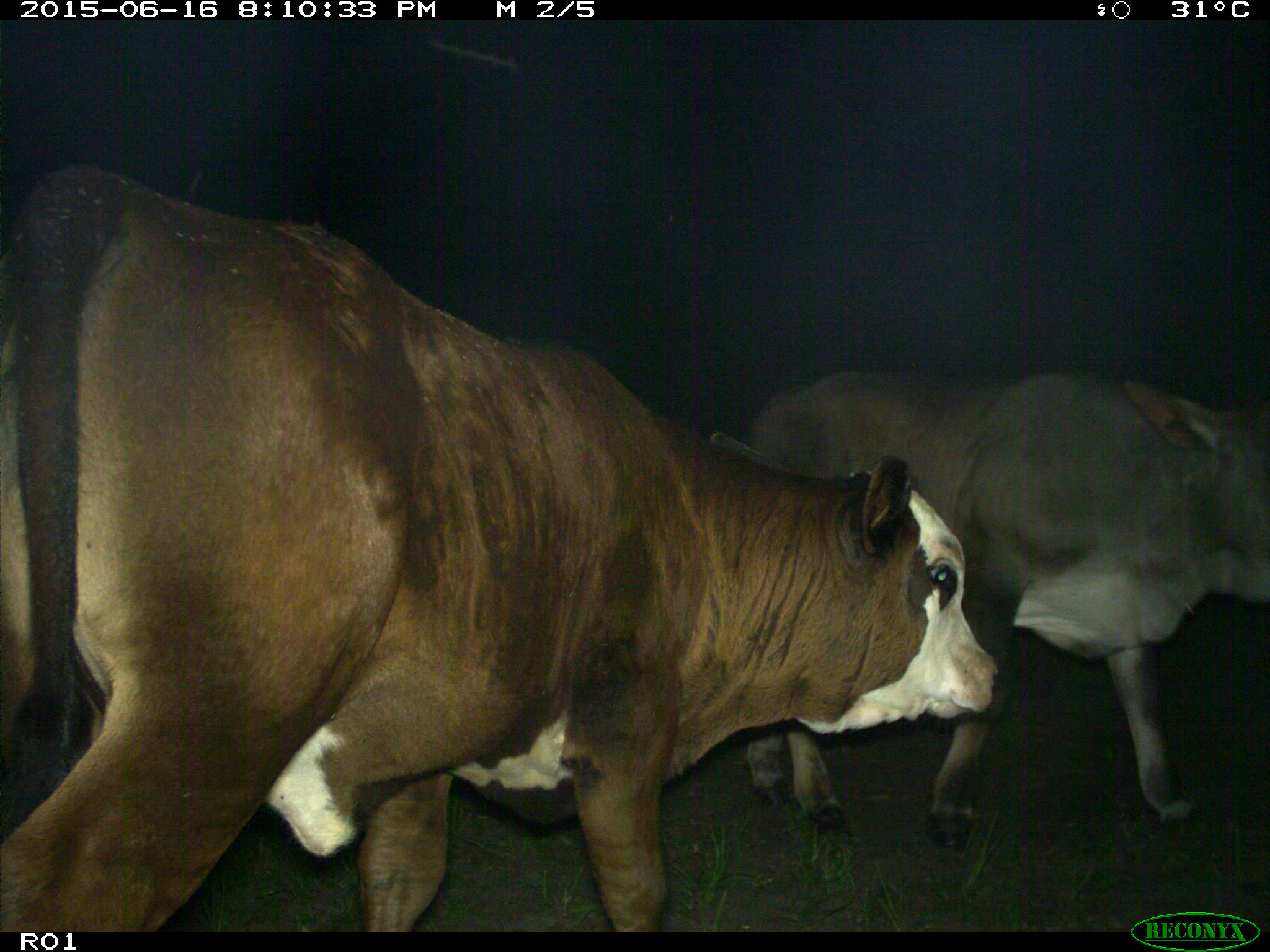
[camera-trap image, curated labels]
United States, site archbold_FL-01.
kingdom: Animalia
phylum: Chordata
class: Mammalia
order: Artiodactyla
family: Bovidae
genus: Bos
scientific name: Bos taurus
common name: domestic cow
Bos taurus (domestic cow).